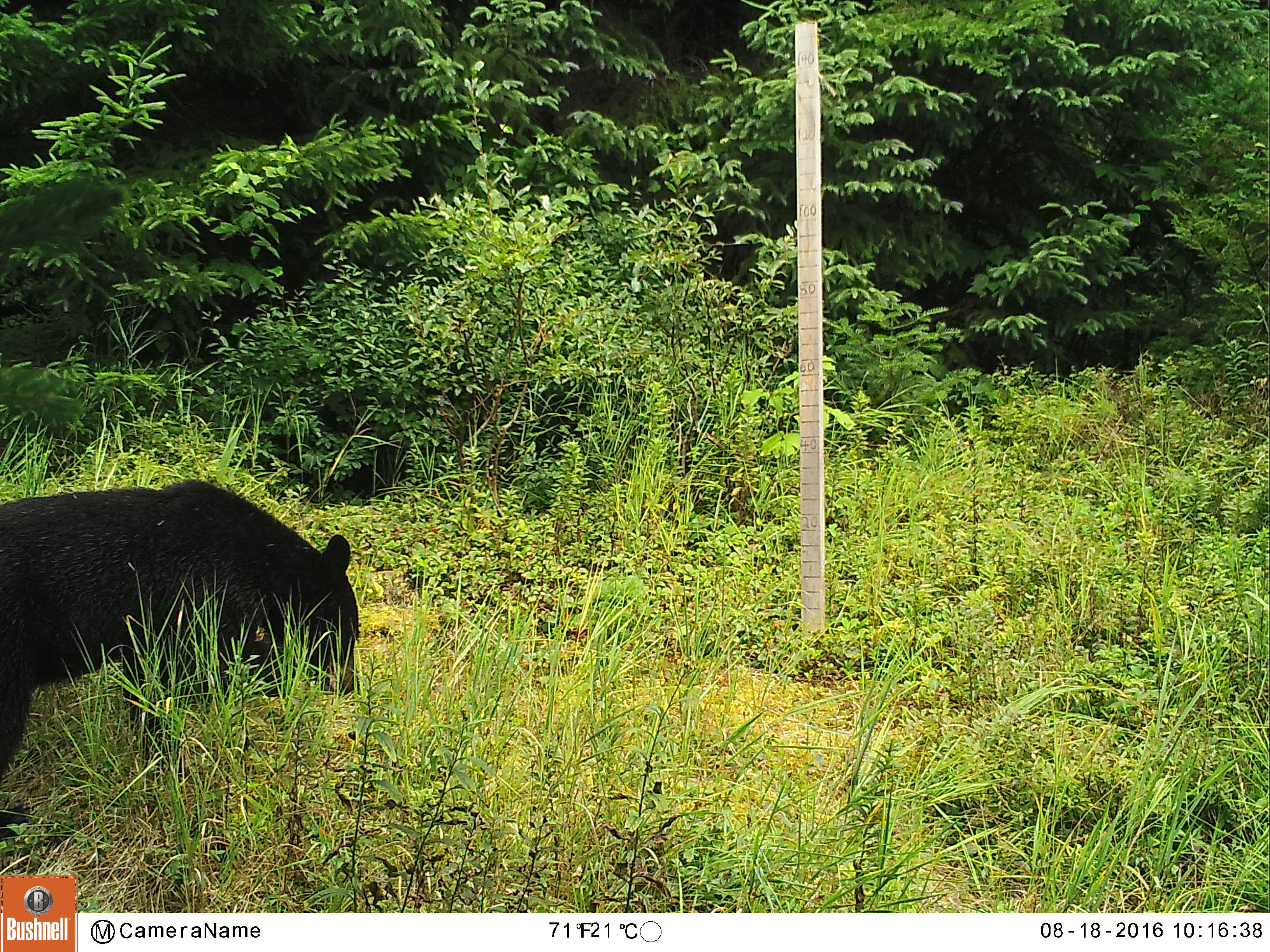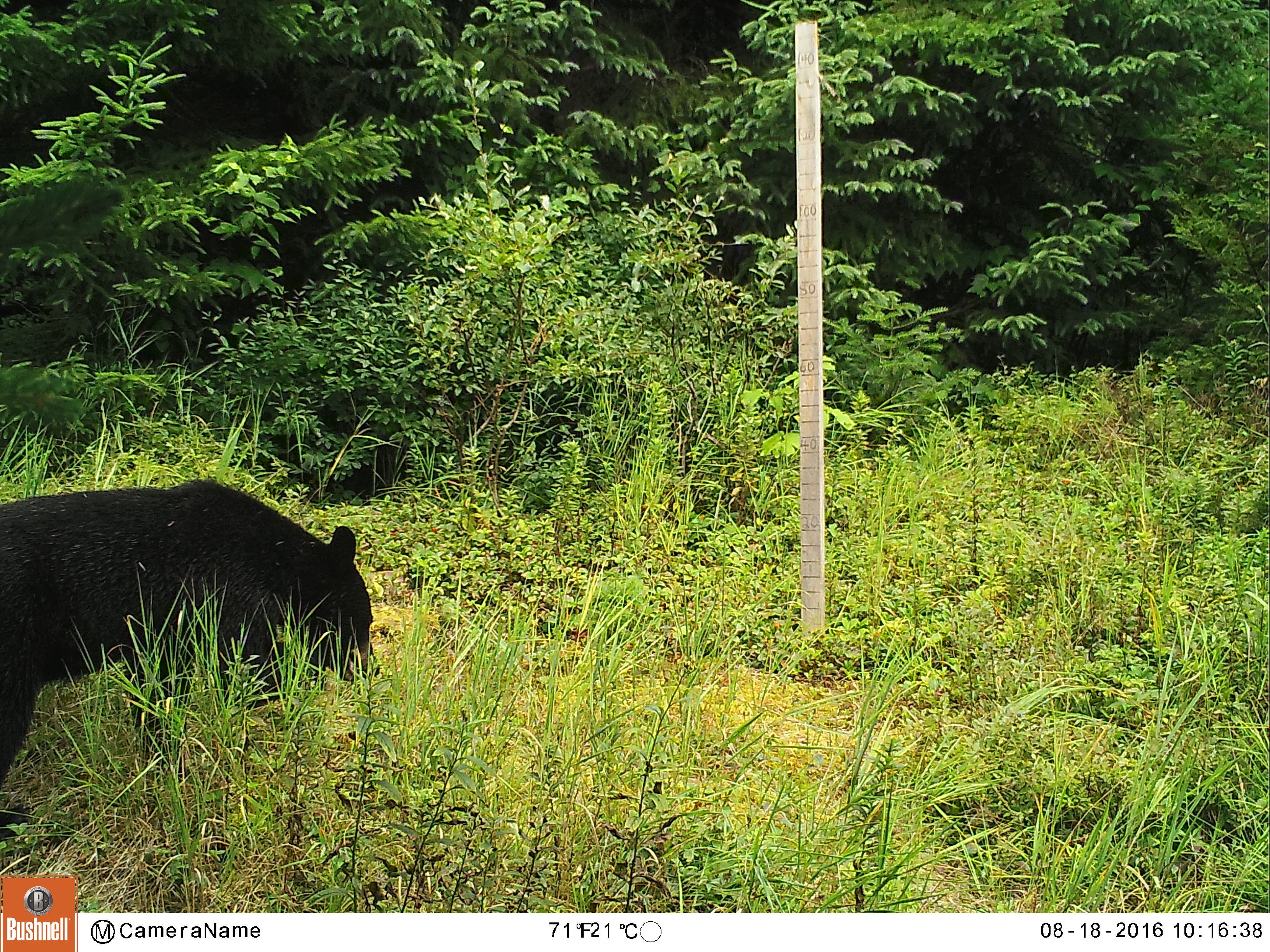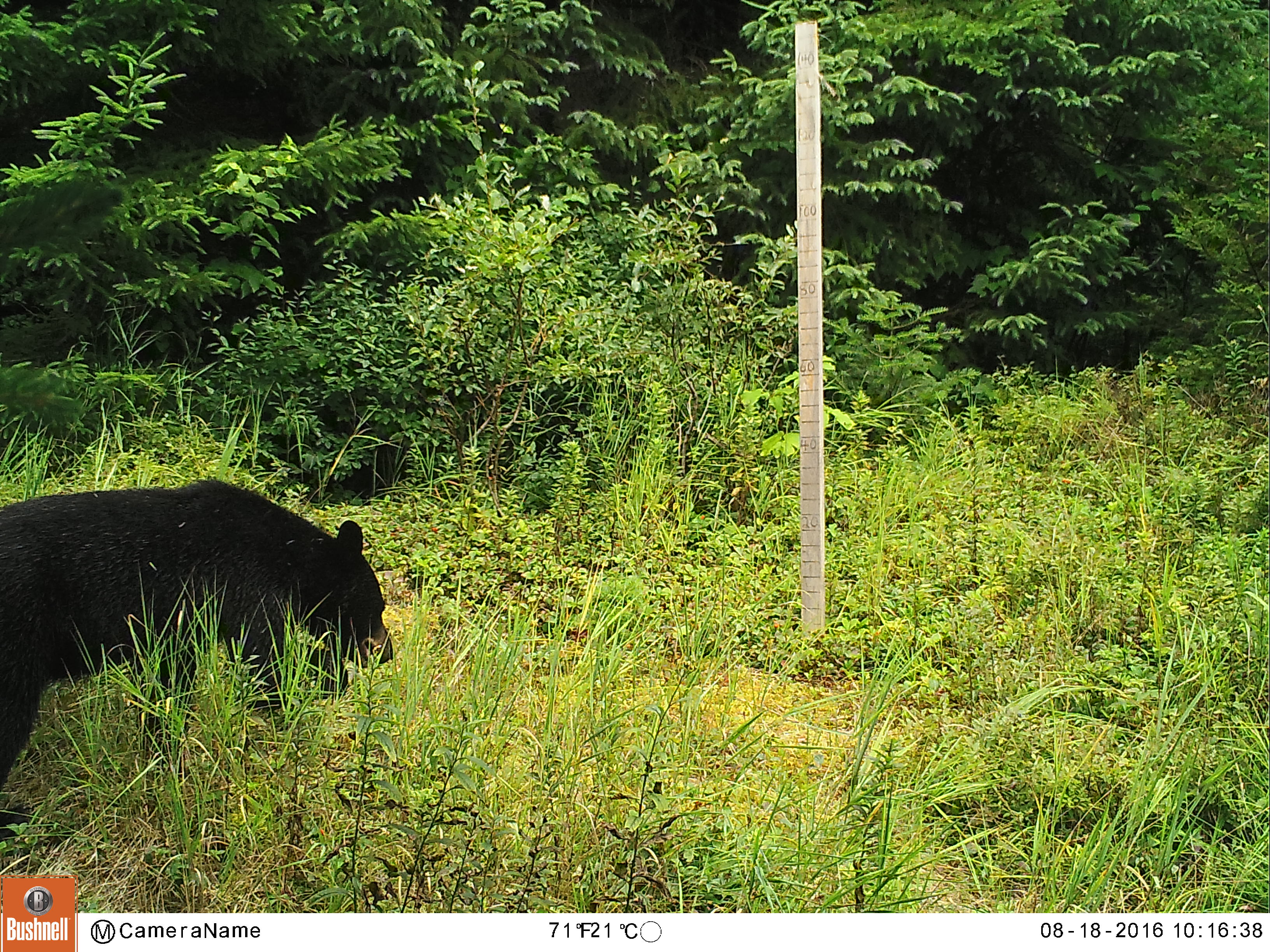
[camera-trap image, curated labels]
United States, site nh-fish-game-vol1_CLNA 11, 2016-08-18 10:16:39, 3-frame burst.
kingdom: Animalia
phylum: Chordata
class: Mammalia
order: Carnivora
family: Ursidae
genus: Ursus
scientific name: Ursus americanus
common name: black bear